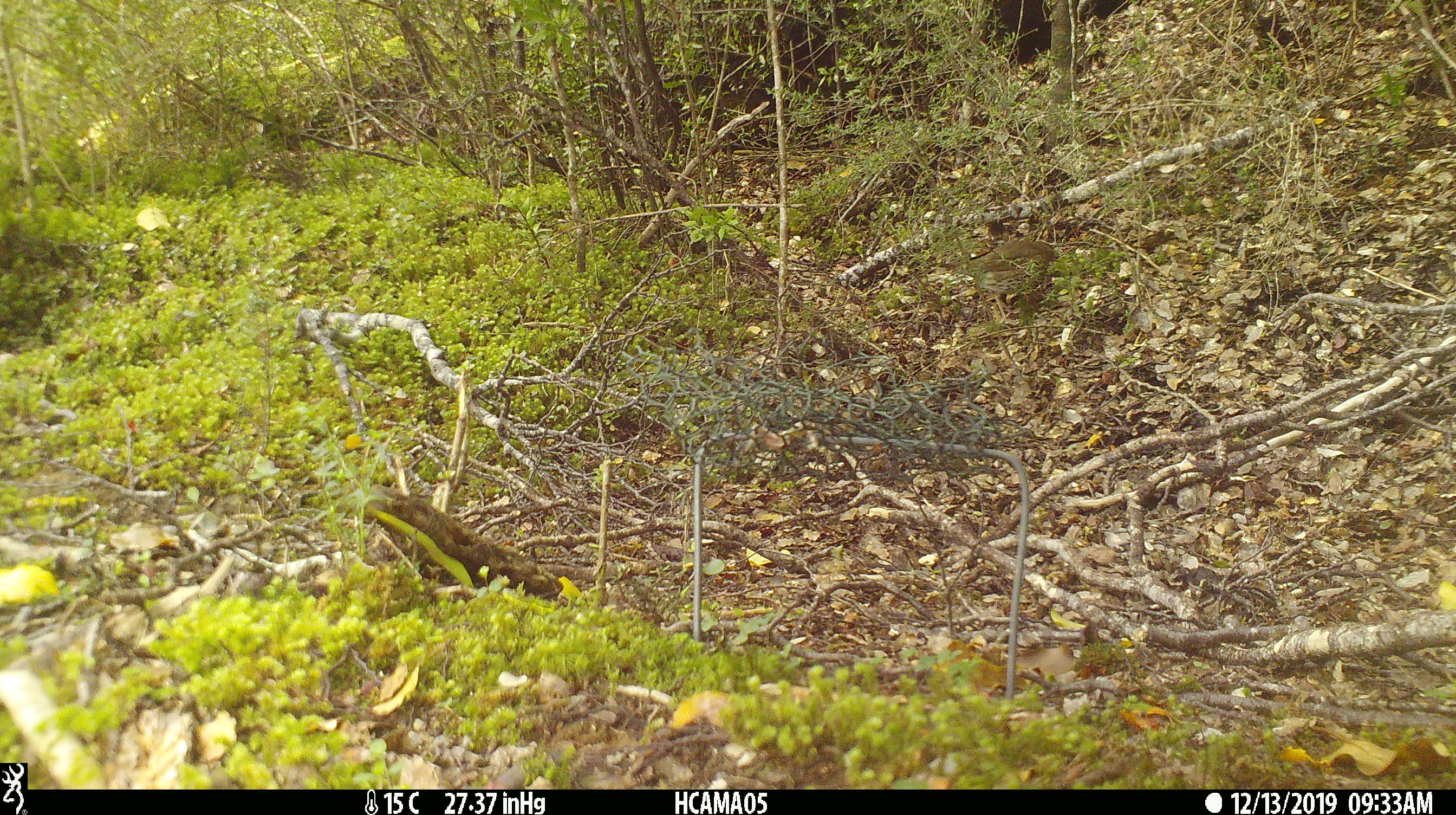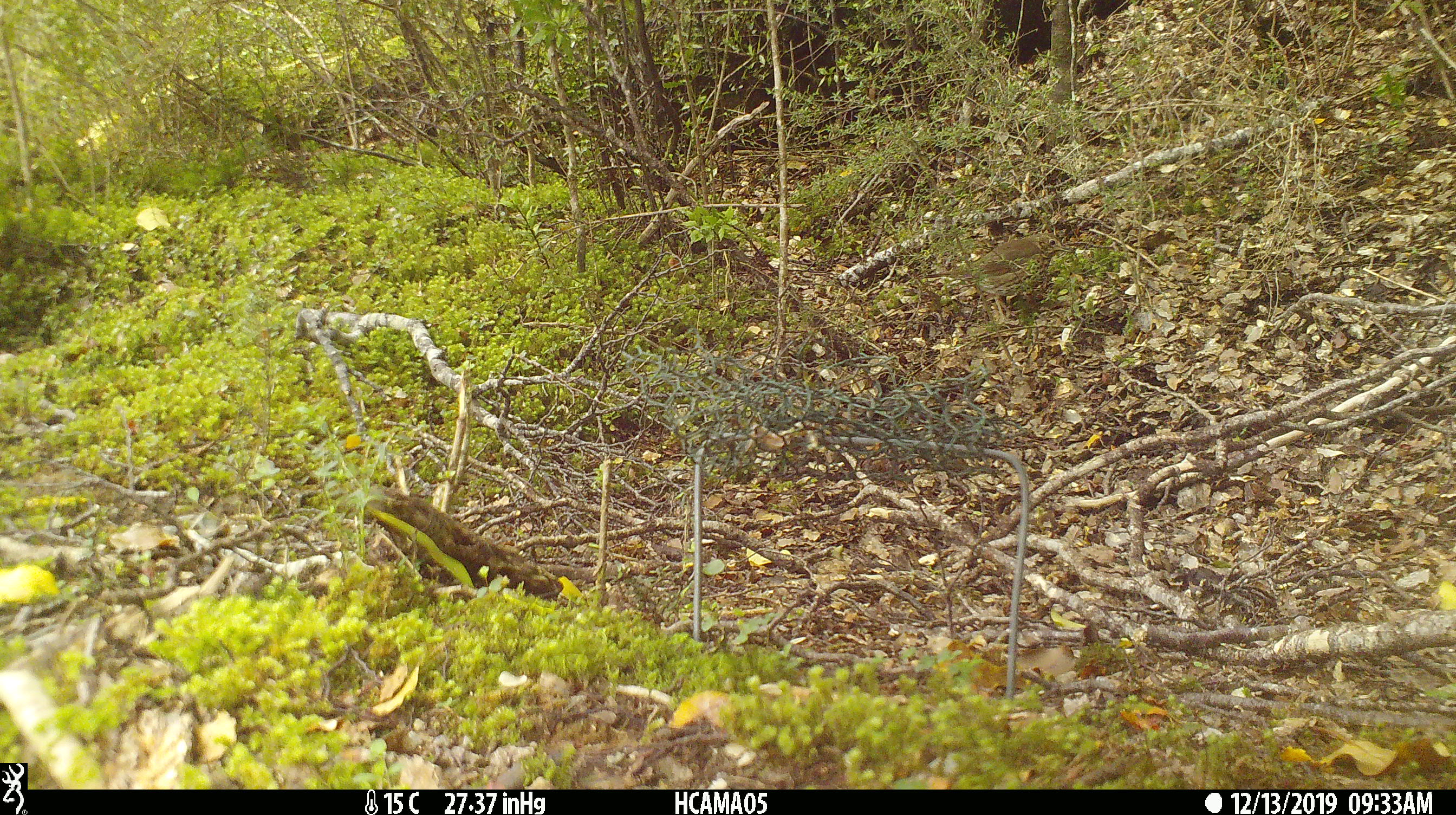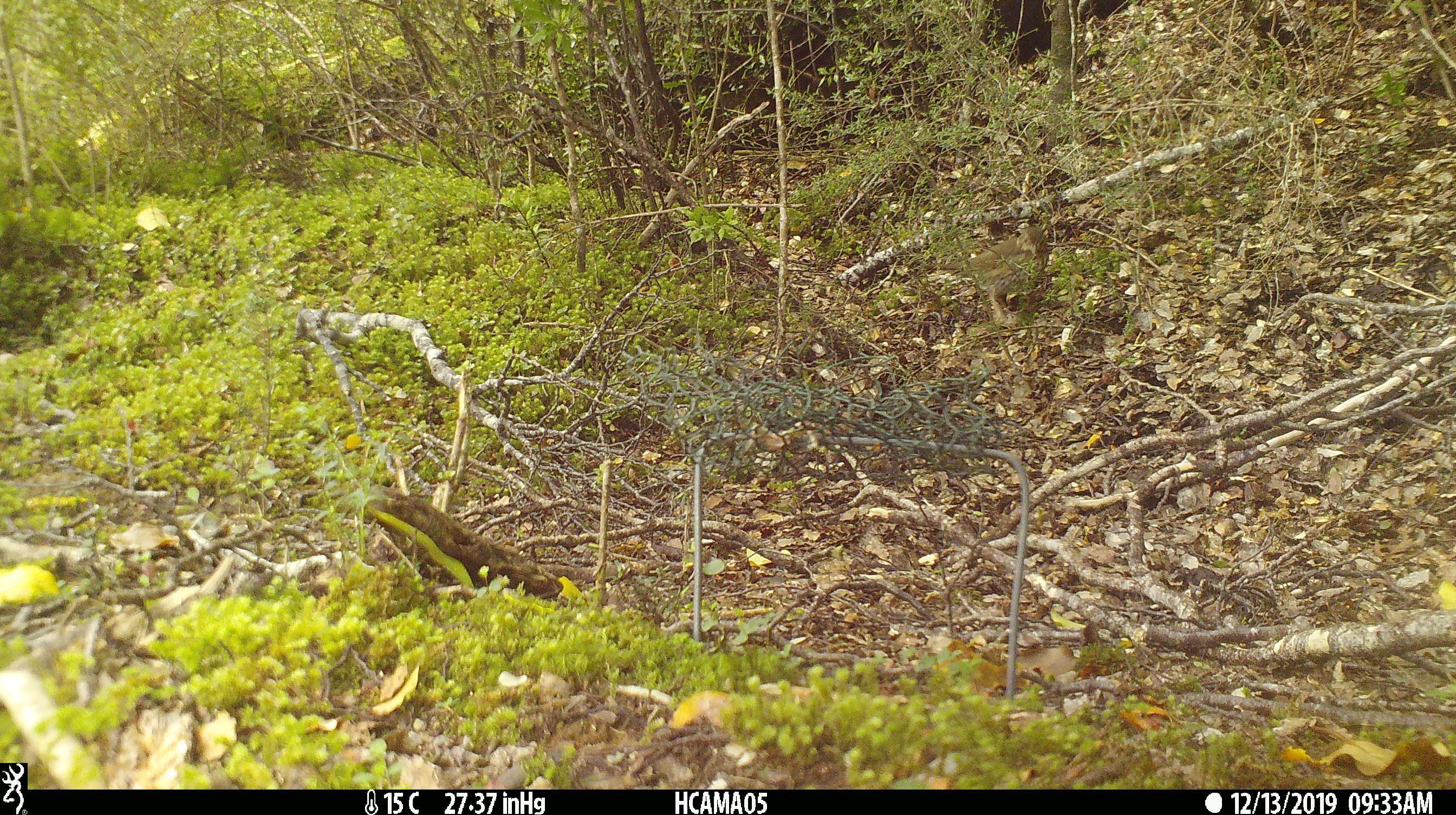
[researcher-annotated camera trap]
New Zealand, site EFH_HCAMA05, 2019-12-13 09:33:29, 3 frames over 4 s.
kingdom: Animalia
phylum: Chordata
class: Aves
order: Passeriformes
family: Turdidae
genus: Turdus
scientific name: Turdus philomelos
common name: song thrush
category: thrush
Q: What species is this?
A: Thrush (song thrush) (Turdus philomelos).